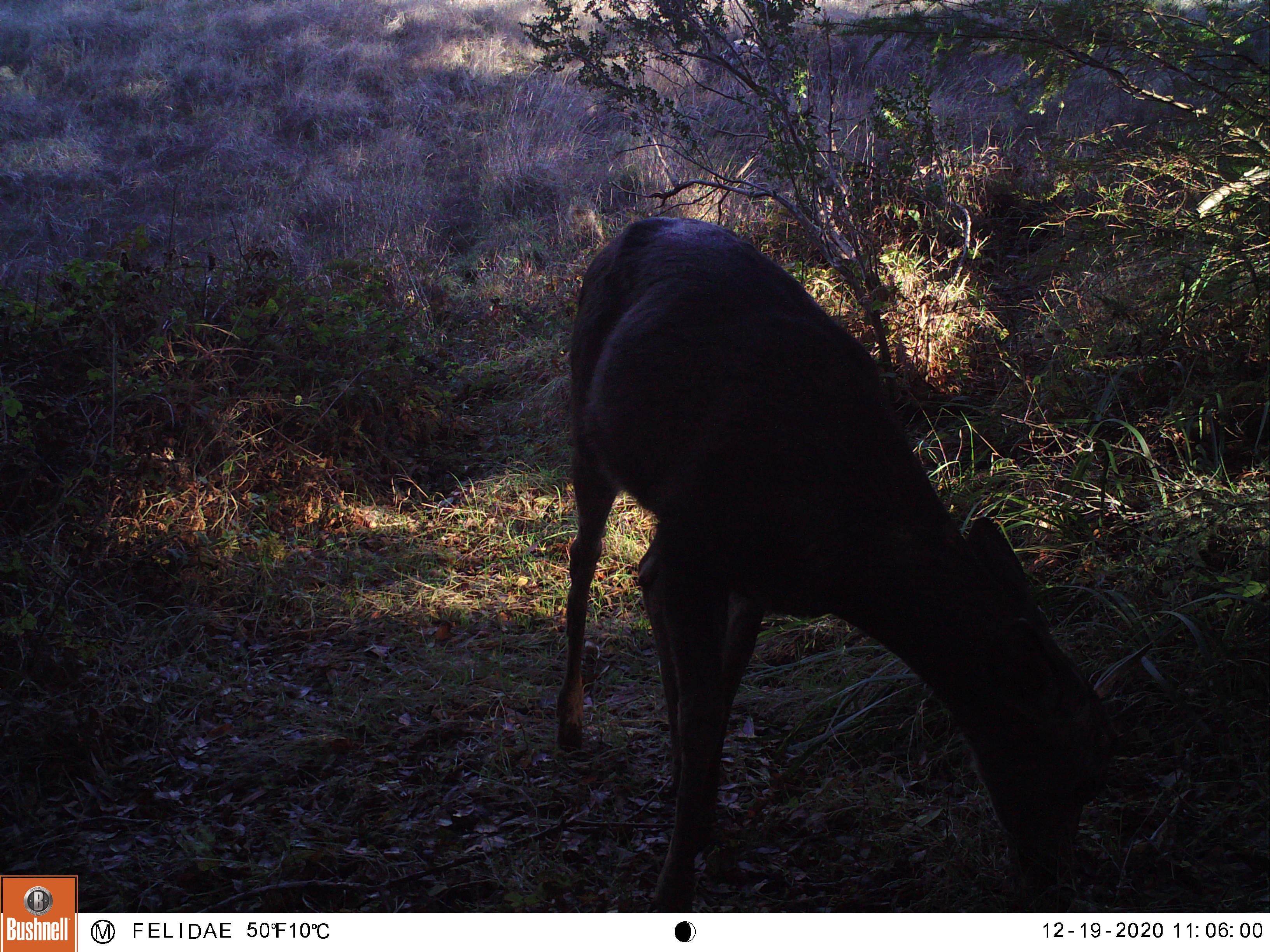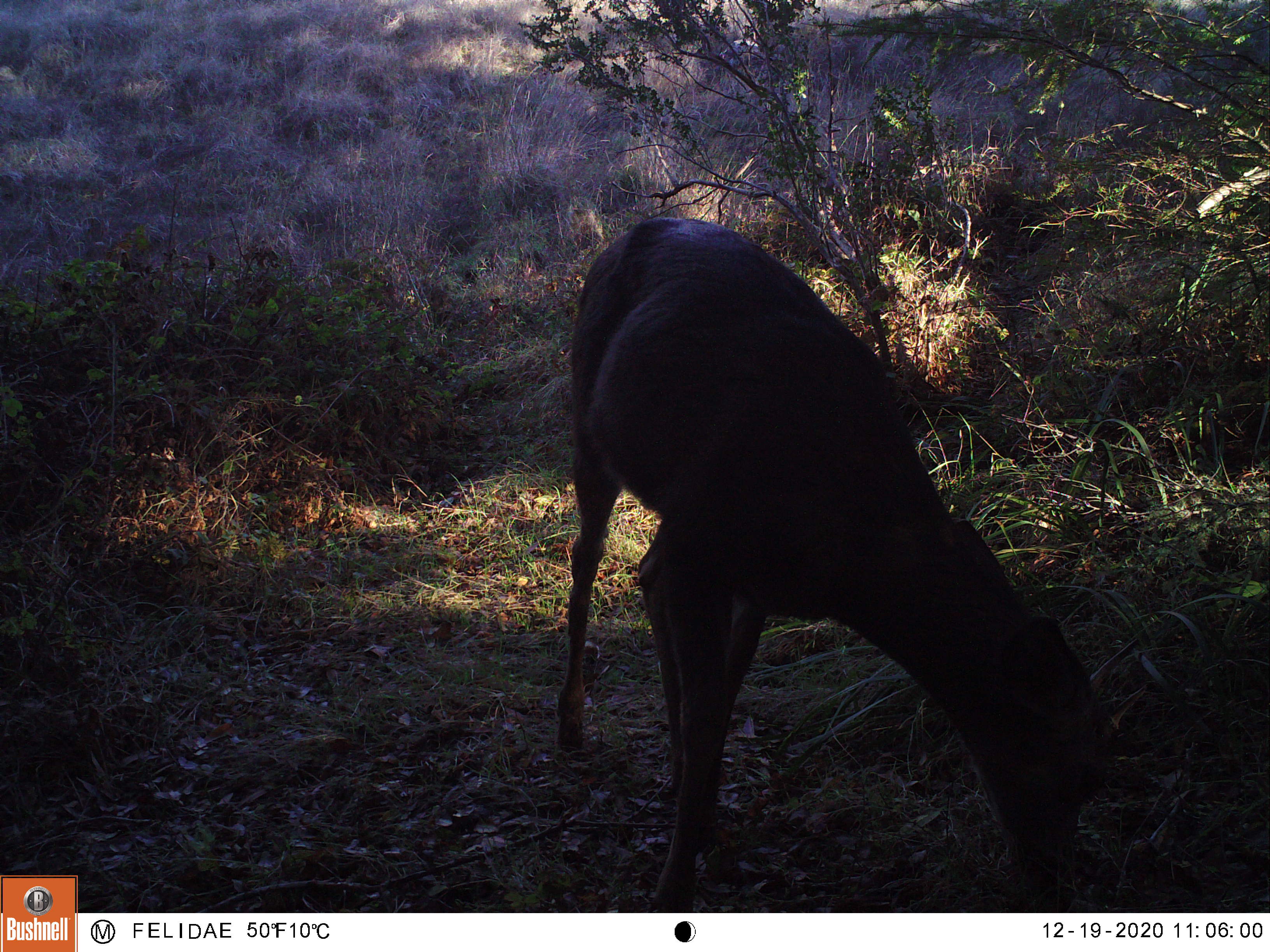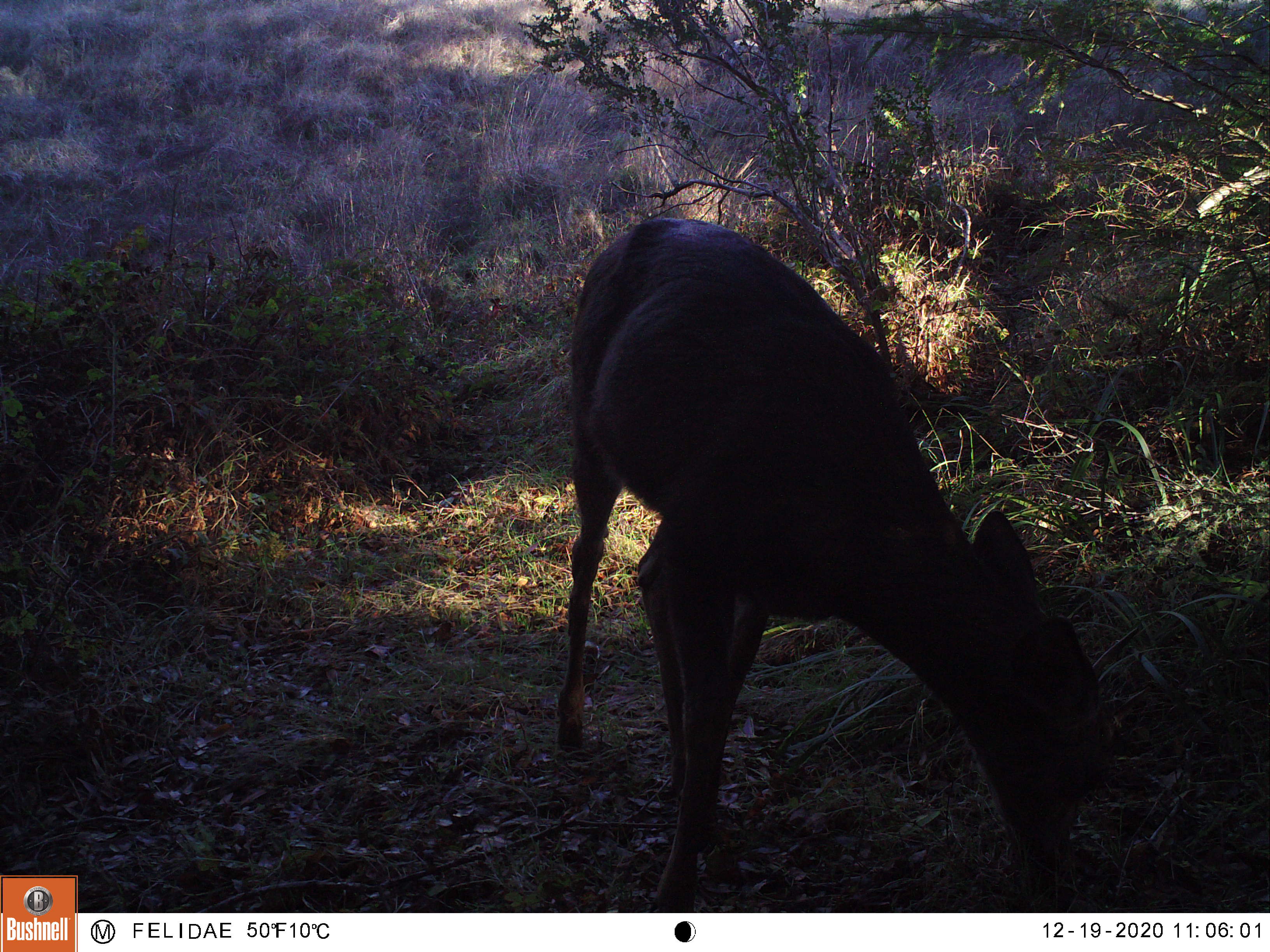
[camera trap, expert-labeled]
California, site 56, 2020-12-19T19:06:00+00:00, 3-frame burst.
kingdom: Animalia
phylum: Chordata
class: Mammalia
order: Artiodactyla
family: Cervidae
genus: Odocoileus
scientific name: Odocoileus hemionus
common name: mule deer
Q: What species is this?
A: Mule deer (Odocoileus hemionus).